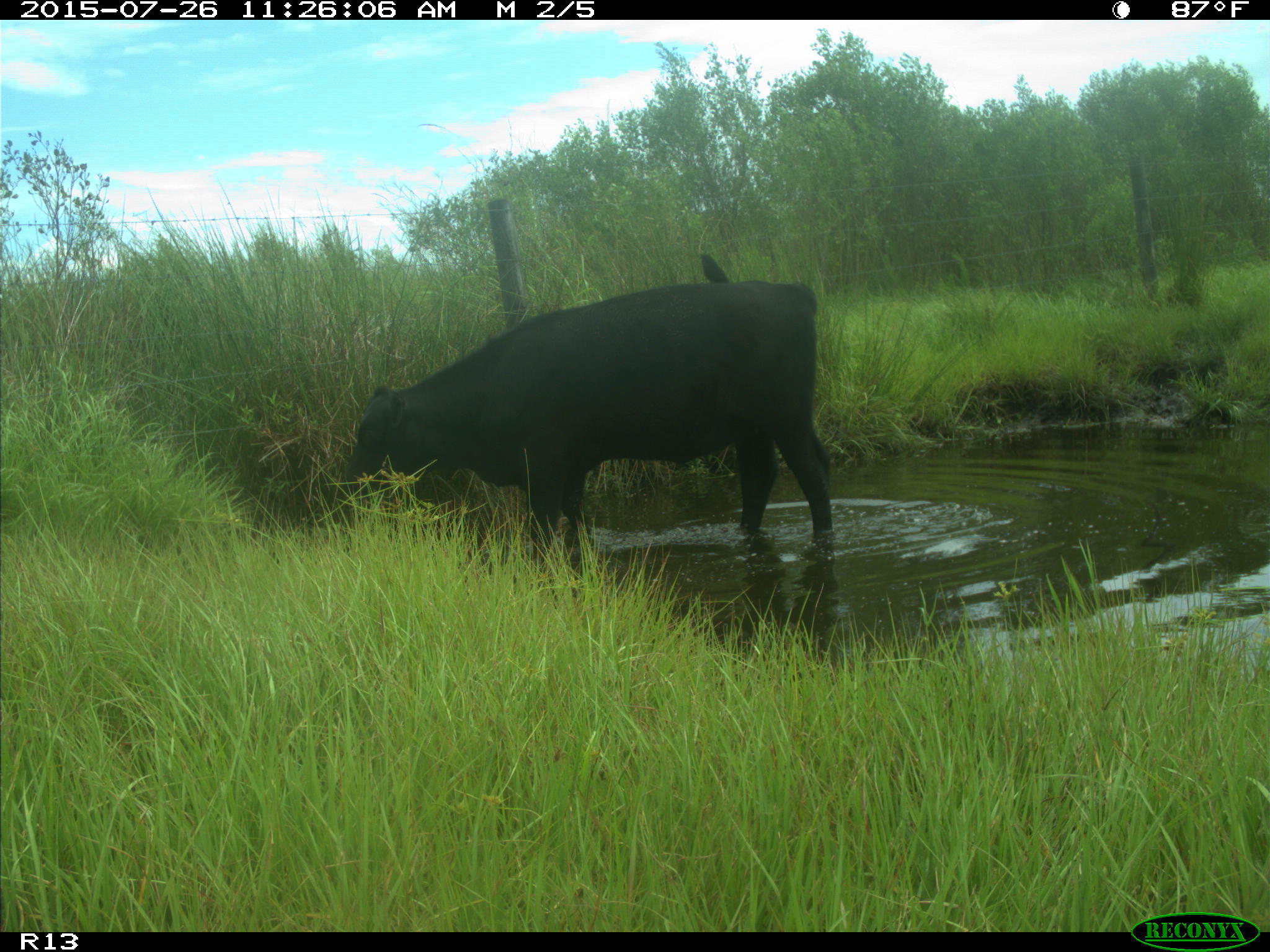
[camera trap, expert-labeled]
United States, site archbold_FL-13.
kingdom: Animalia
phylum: Chordata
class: Mammalia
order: Artiodactyla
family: Bovidae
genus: Bos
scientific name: Bos taurus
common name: domestic cow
Bos taurus (domestic cow).